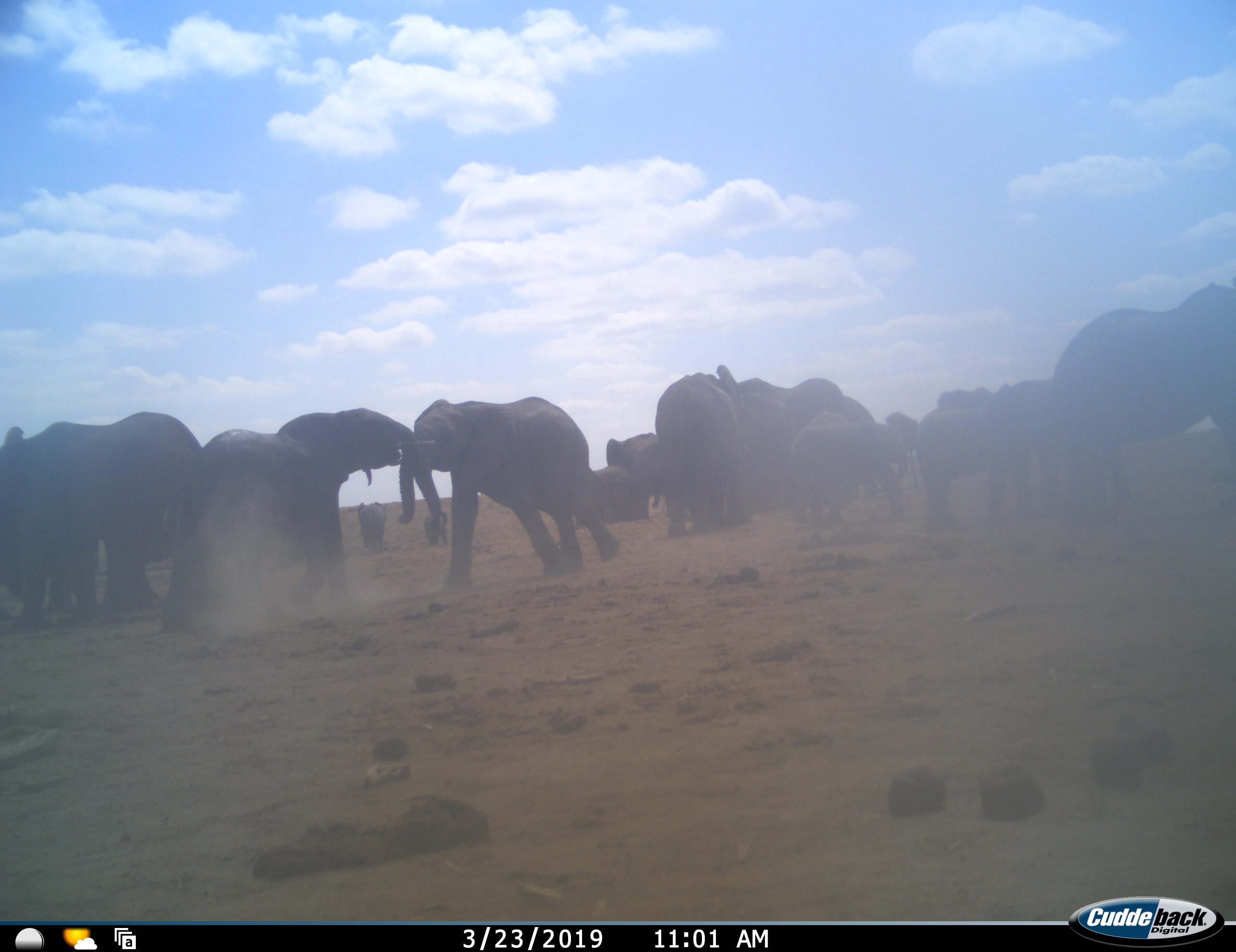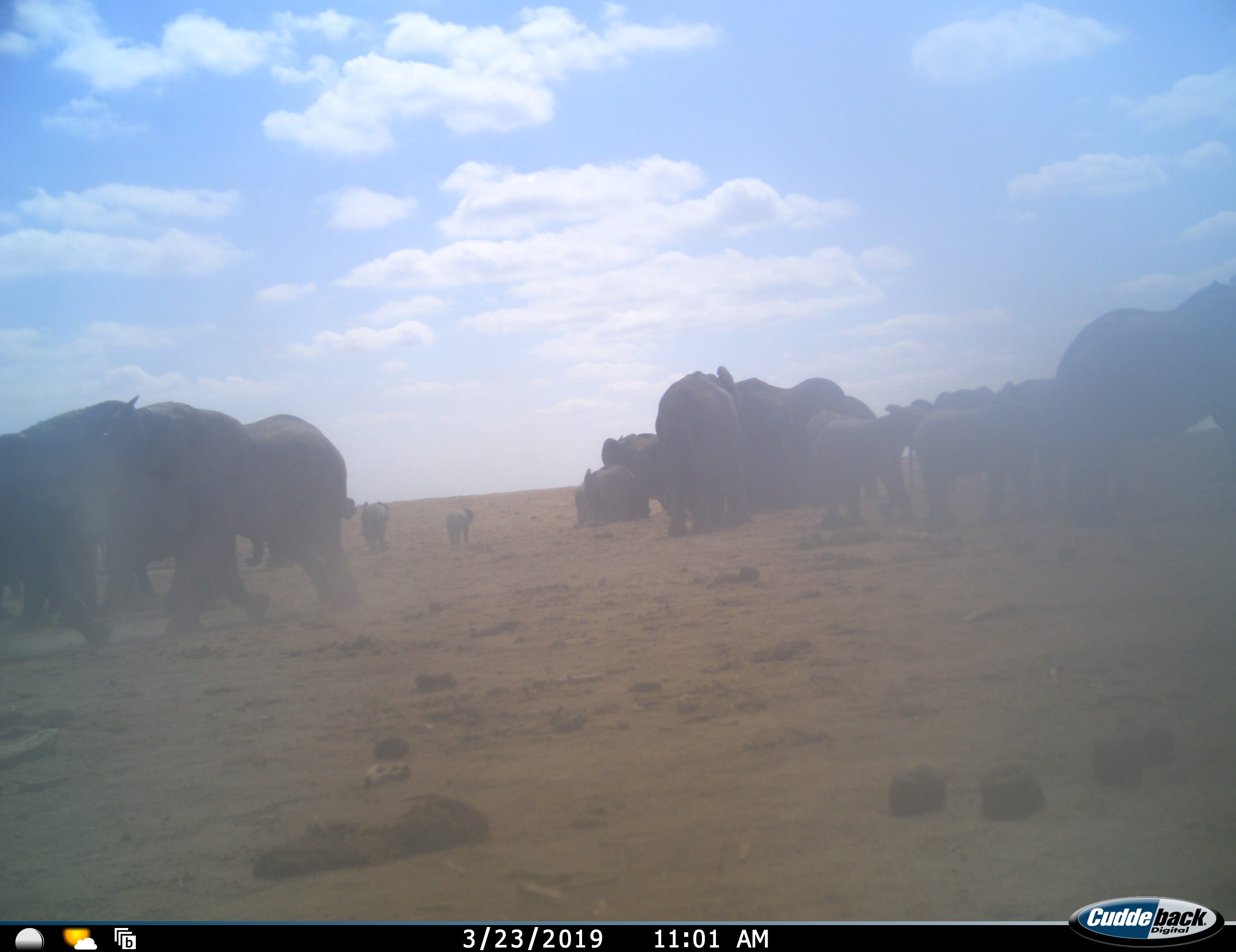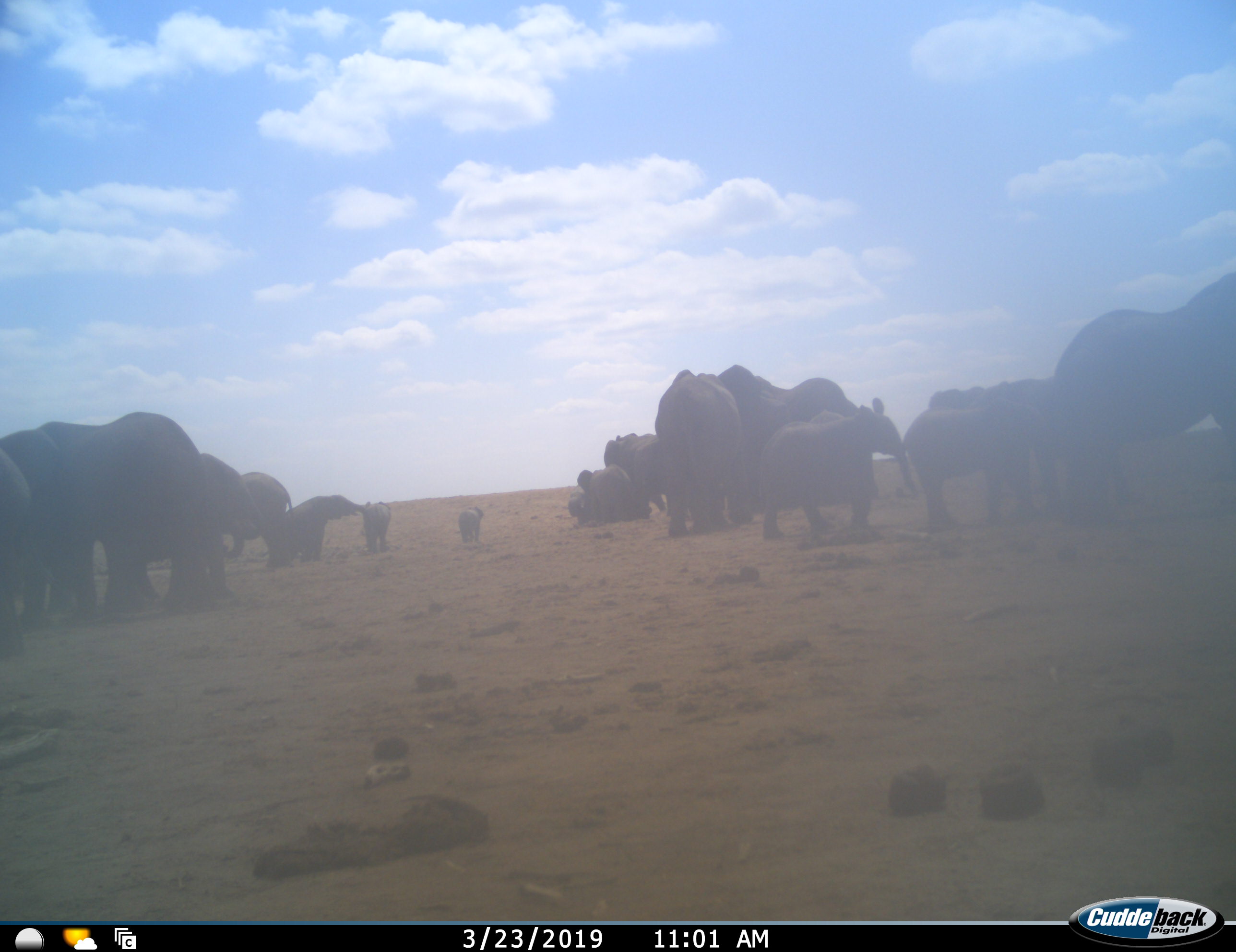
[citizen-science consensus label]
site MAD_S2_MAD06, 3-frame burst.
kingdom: Animalia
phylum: Chordata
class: Mammalia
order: Proboscidea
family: Elephantidae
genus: Loxodonta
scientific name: Loxodonta africana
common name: african bush elephant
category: elephant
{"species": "elephant (african bush elephant) (Loxodonta africana)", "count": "11-50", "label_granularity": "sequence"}